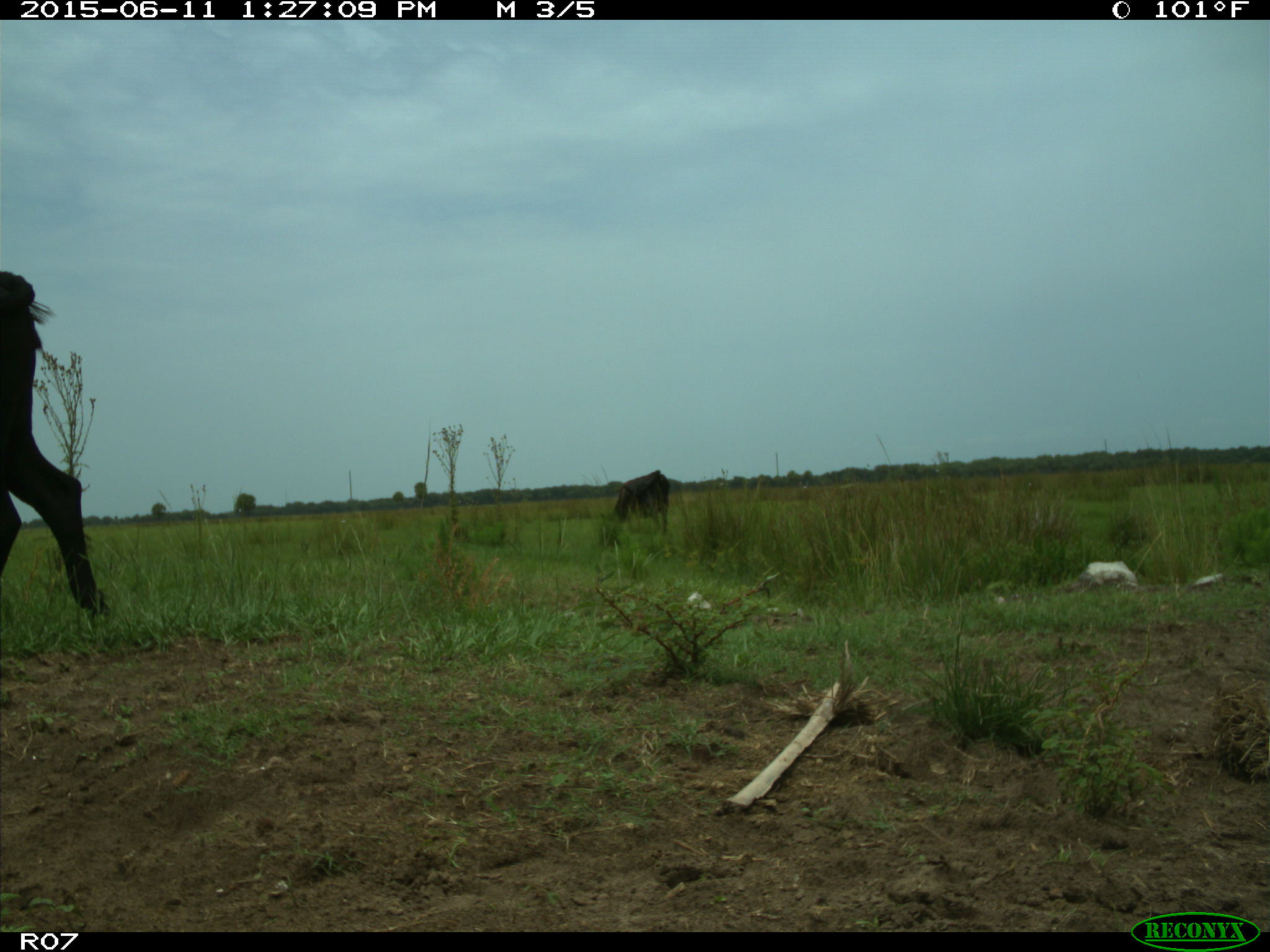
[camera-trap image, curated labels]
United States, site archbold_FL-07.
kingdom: Animalia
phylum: Chordata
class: Mammalia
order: Artiodactyla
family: Bovidae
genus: Bos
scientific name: Bos taurus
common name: domestic cow